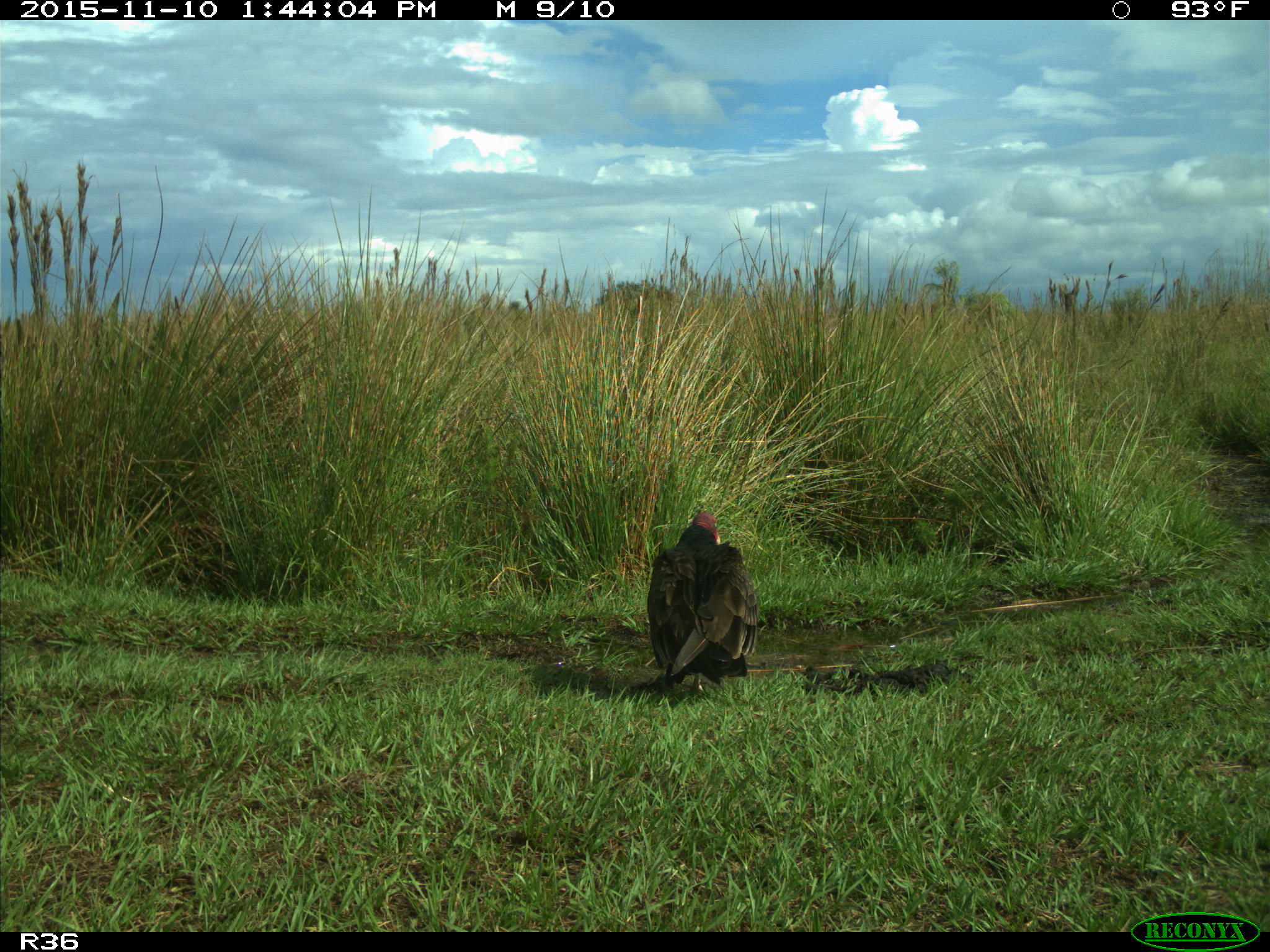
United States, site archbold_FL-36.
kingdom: Animalia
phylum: Chordata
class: Aves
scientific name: Aves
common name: birds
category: unidentified bird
Unidentified bird (birds) (Aves).